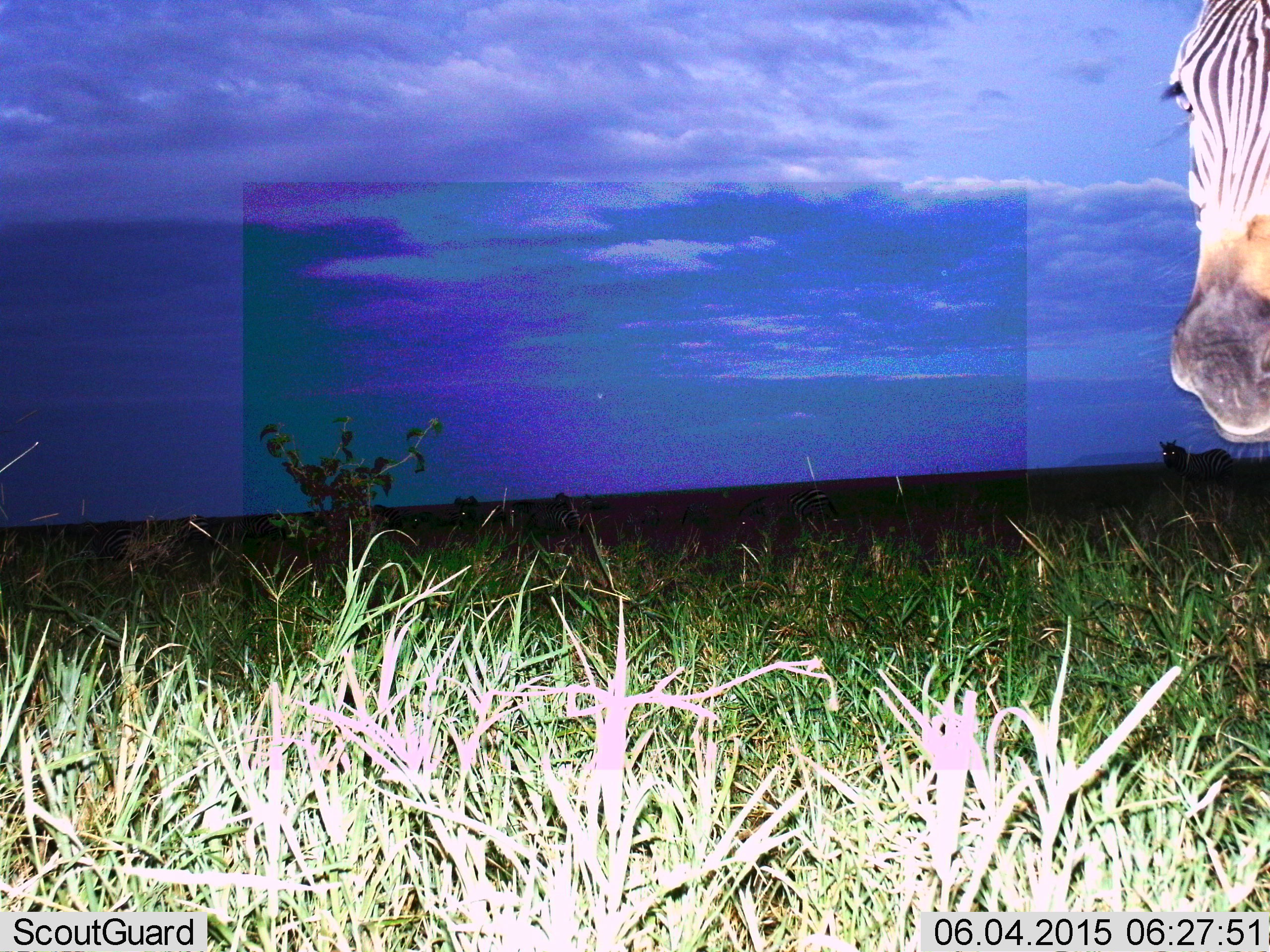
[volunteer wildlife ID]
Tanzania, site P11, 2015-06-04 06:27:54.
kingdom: Animalia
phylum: Chordata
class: Mammalia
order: Perissodactyla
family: Equidae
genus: Equus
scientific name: Equus quagga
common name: plains zebra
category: zebra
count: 2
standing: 100%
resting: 0%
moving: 0%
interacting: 0%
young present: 0%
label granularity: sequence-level